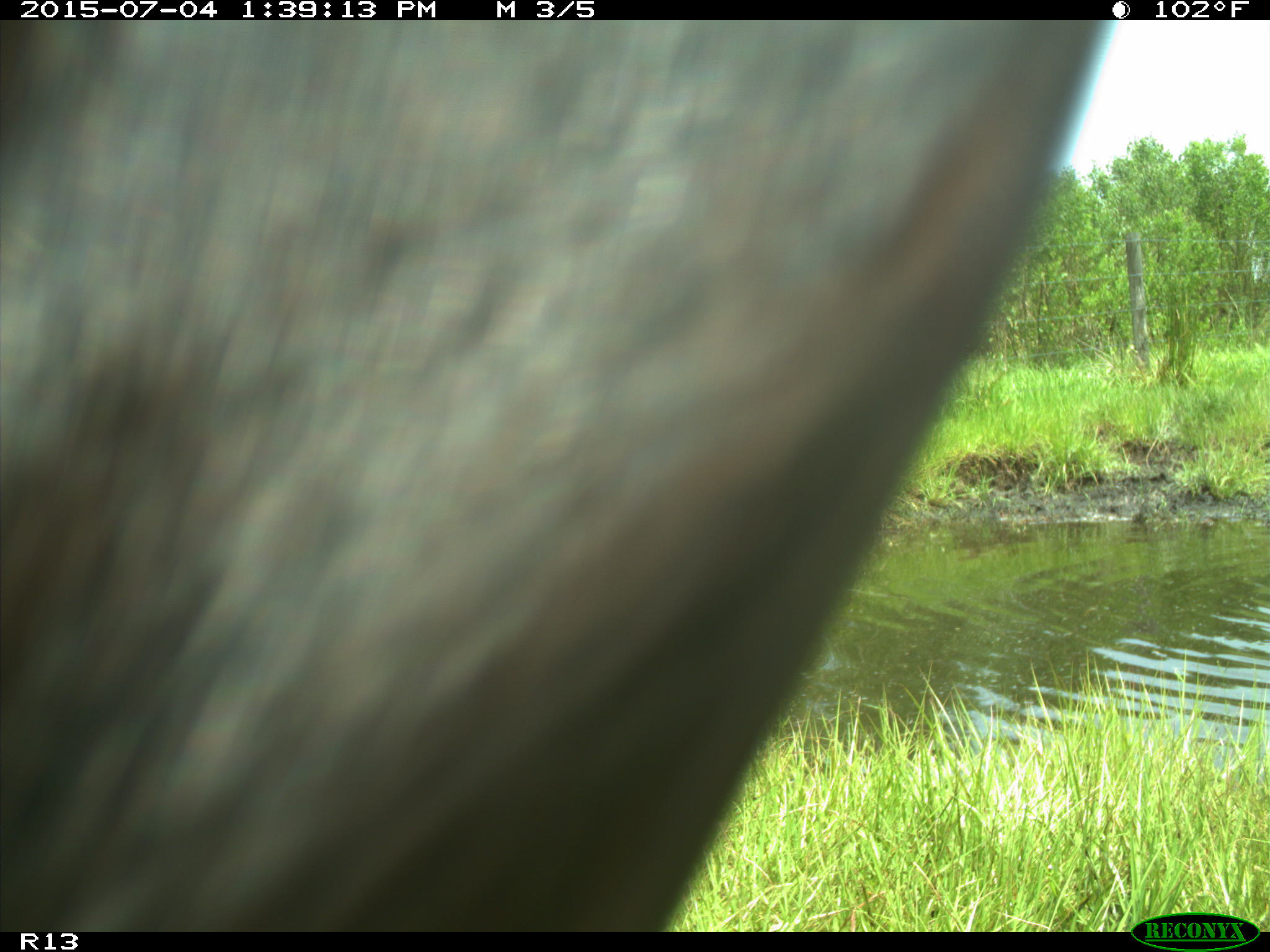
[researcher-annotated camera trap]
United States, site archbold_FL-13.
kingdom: Animalia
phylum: Chordata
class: Mammalia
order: Artiodactyla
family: Bovidae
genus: Bos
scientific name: Bos taurus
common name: domestic cow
Bos taurus (domestic cow).